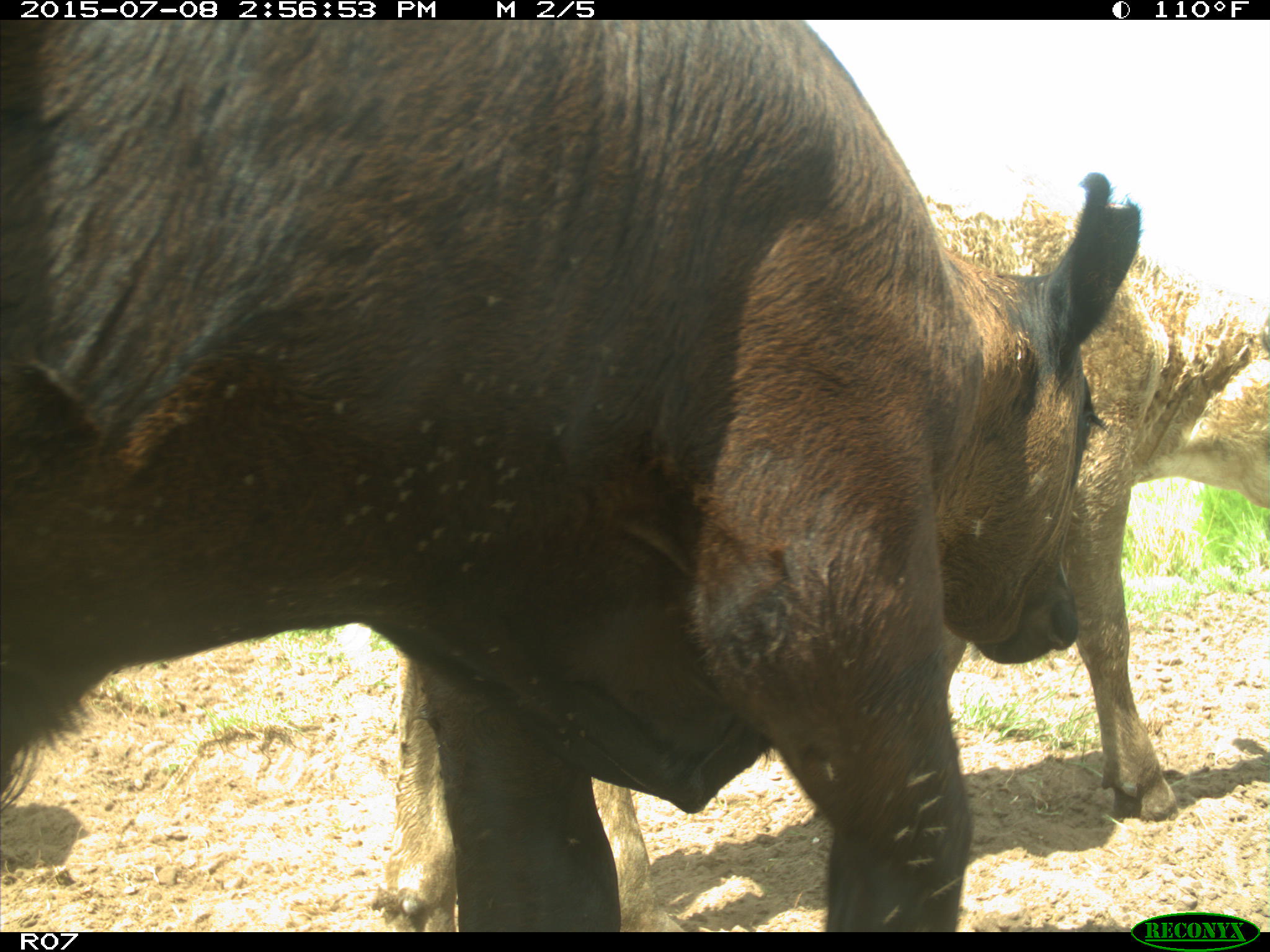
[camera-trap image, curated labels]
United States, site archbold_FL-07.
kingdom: Animalia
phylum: Chordata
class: Mammalia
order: Artiodactyla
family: Bovidae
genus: Bos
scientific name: Bos taurus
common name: domestic cow